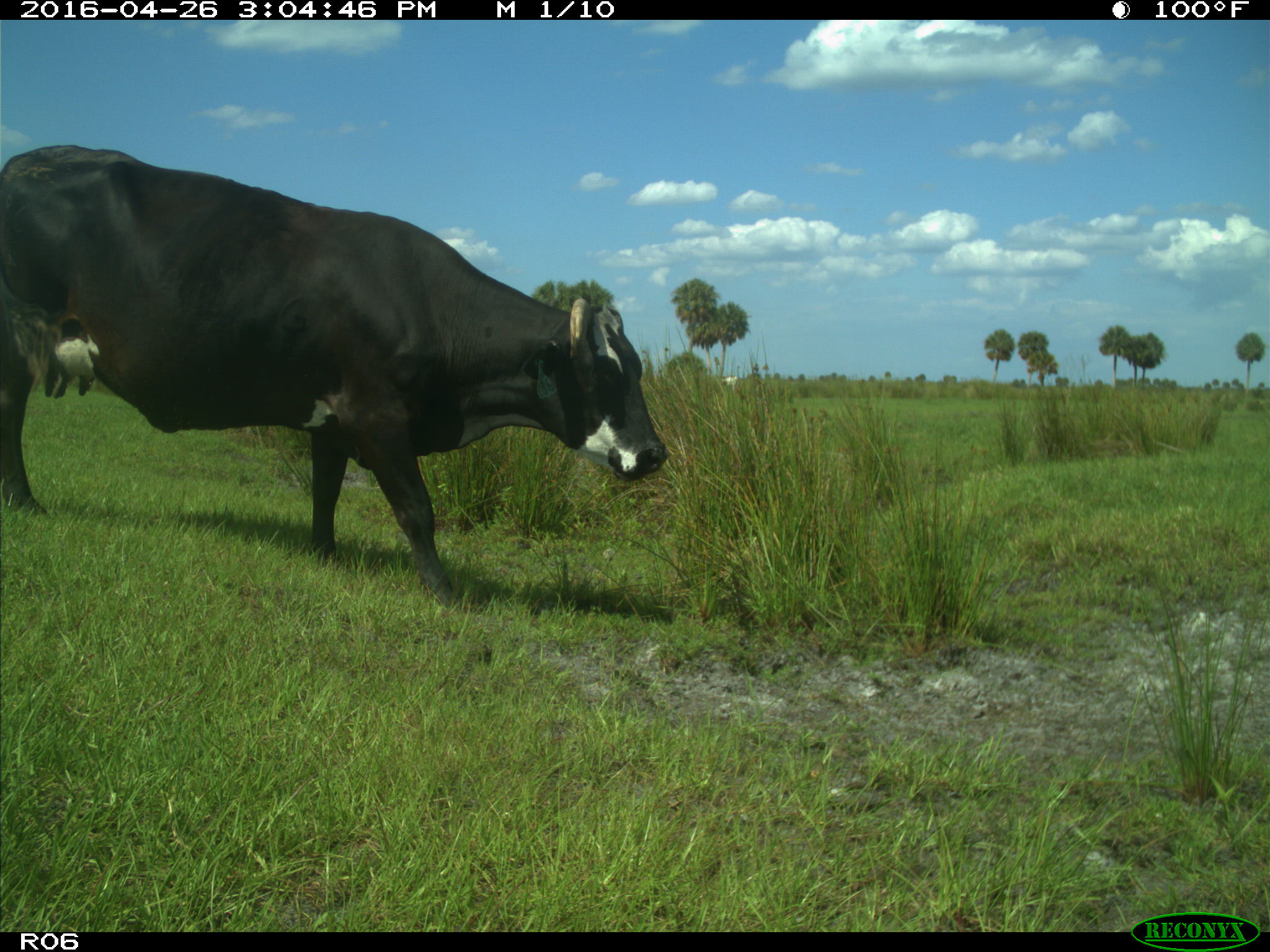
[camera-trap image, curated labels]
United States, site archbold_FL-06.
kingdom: Animalia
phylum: Chordata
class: Mammalia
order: Artiodactyla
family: Bovidae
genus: Bos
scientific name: Bos taurus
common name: domestic cow